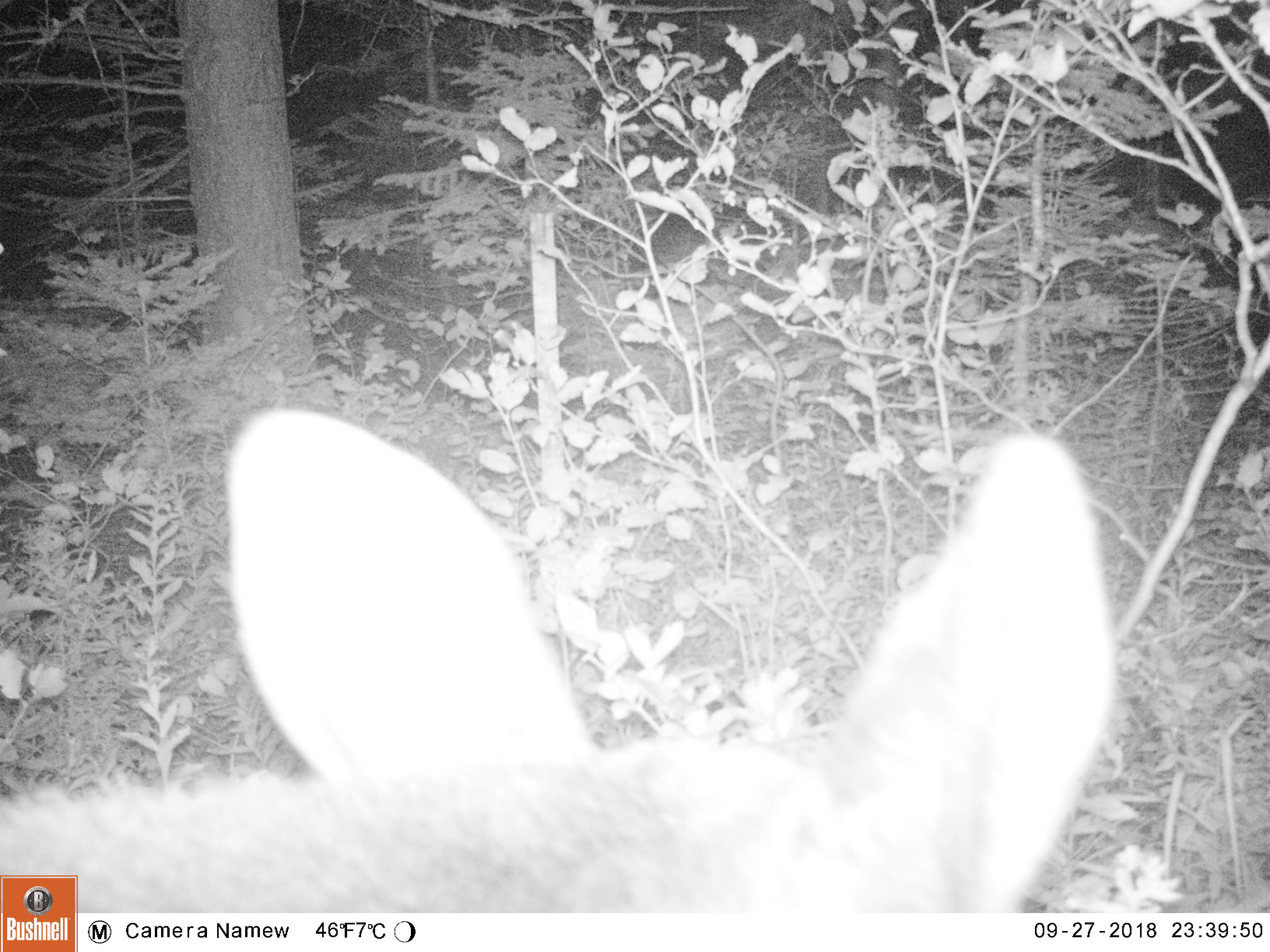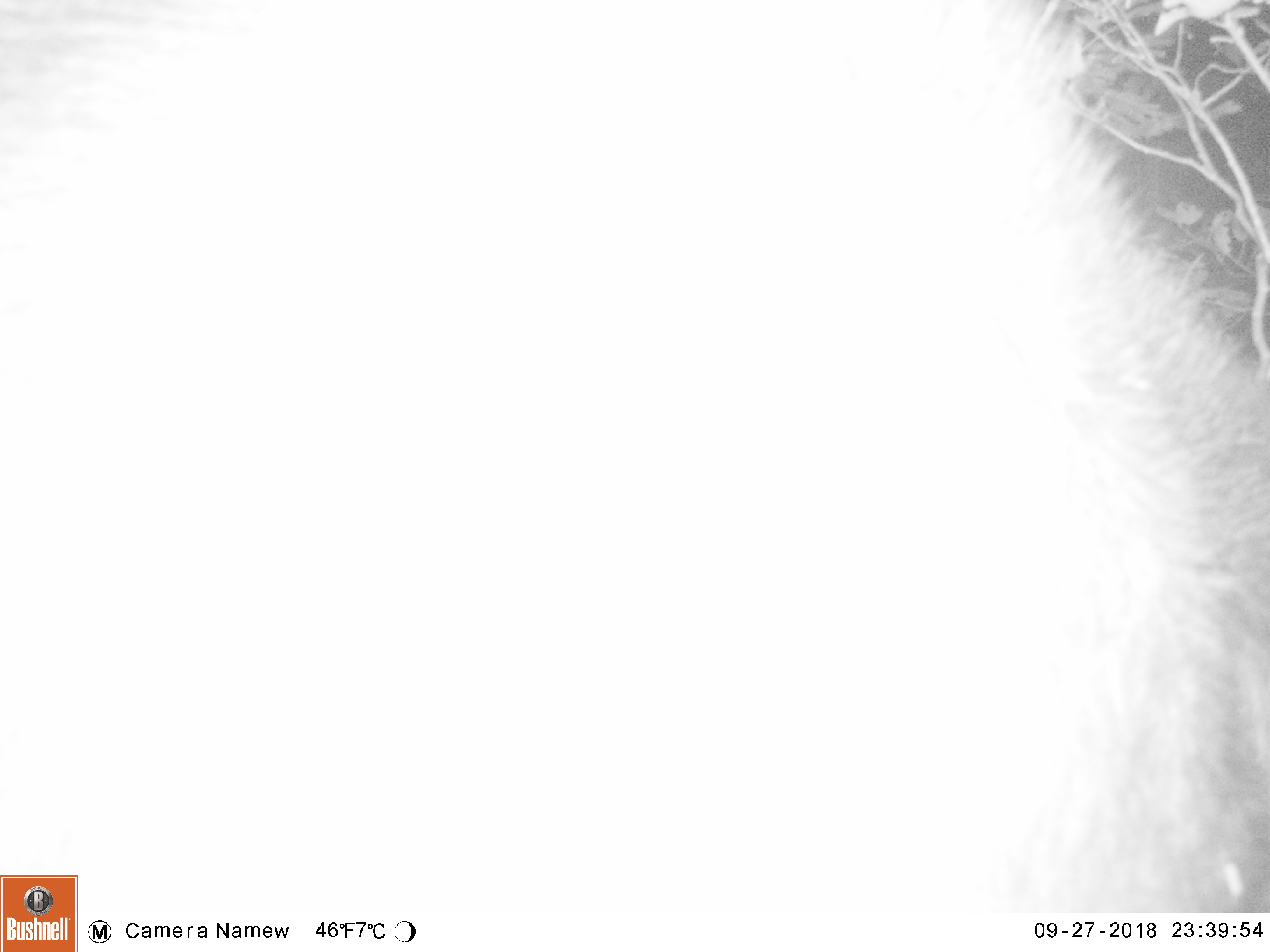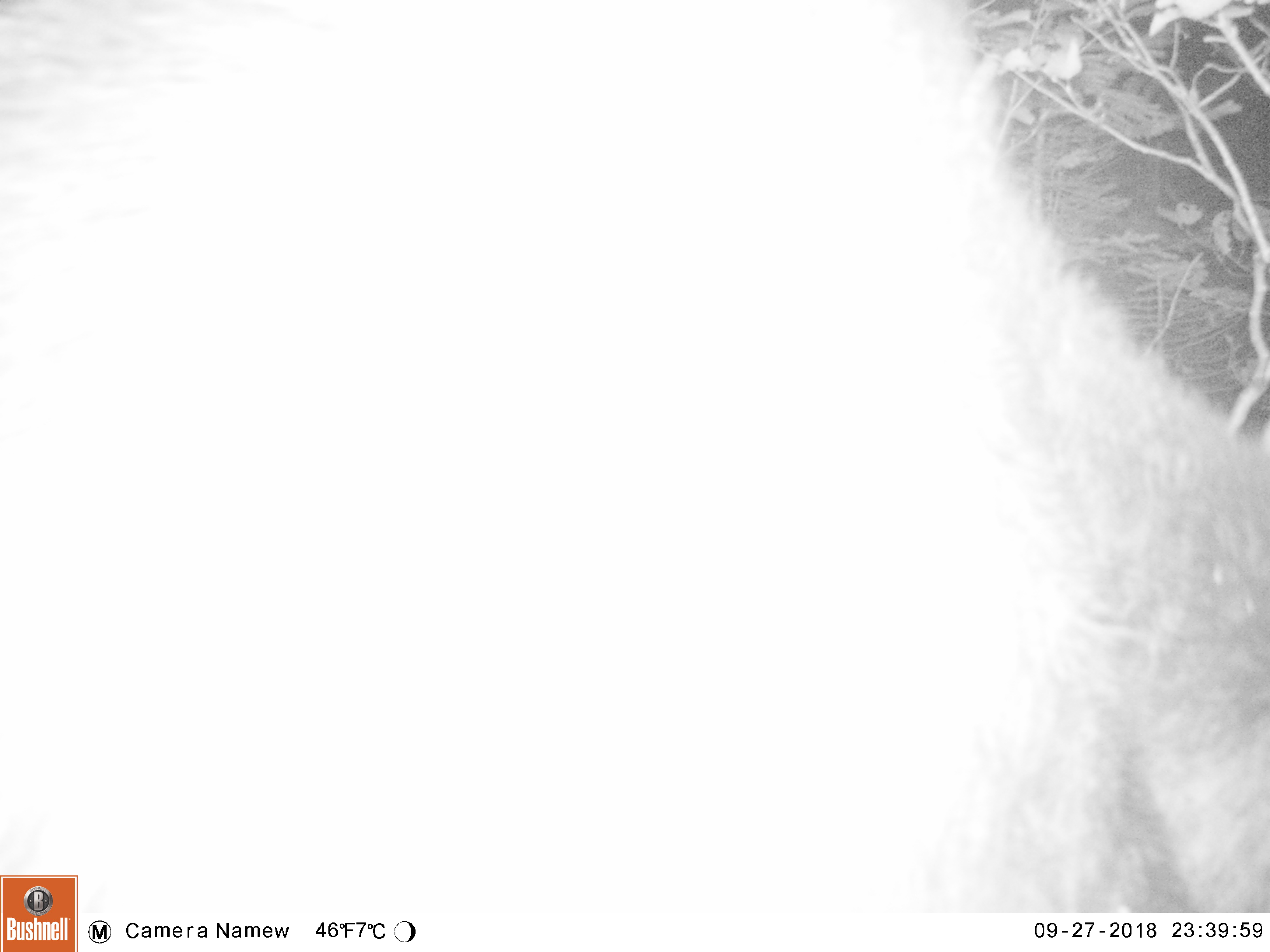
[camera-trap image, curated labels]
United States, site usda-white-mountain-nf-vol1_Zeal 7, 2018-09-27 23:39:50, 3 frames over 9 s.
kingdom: Animalia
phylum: Chordata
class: Mammalia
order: Artiodactyla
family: Cervidae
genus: Alces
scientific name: Alces alces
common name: moose